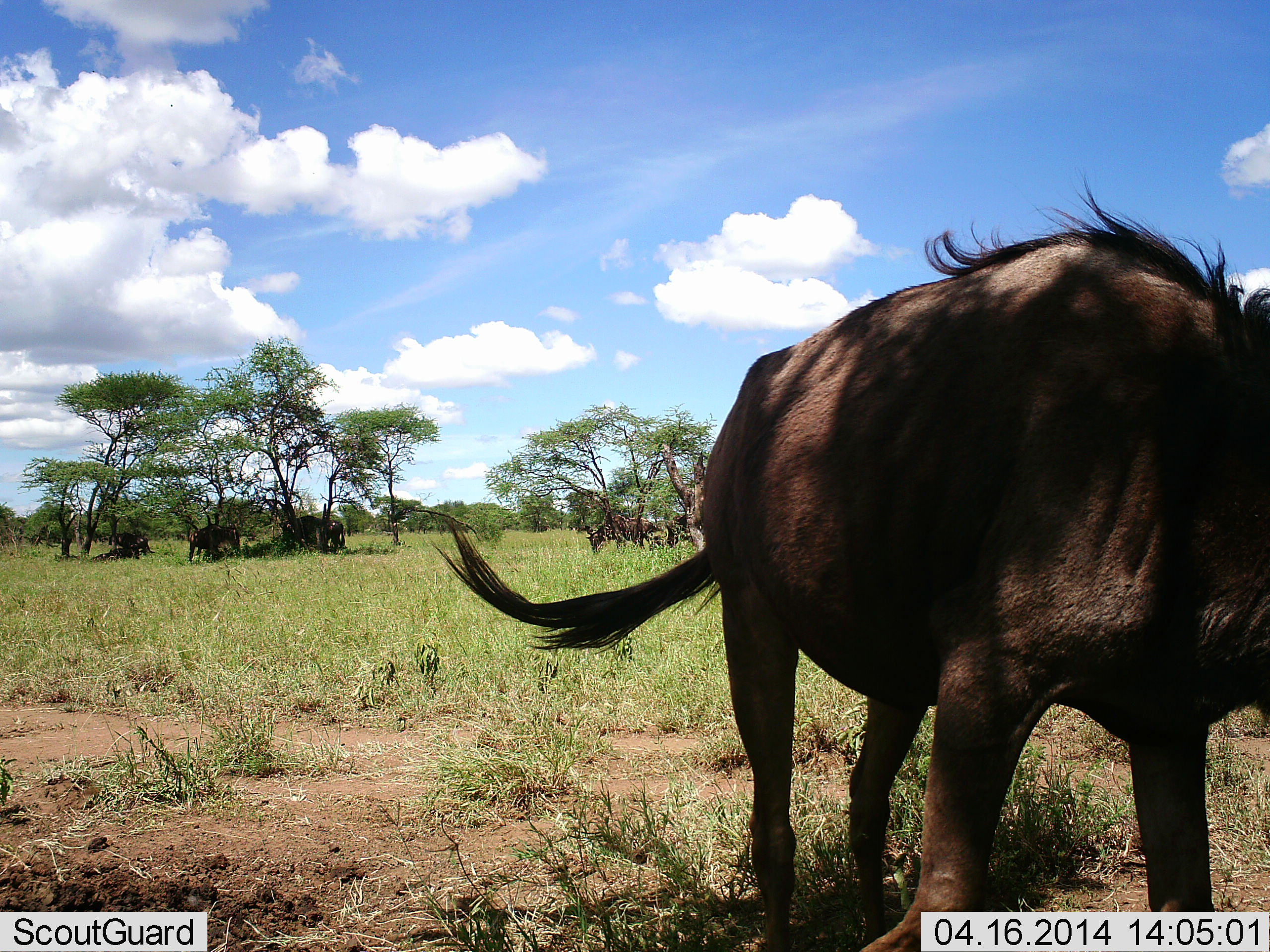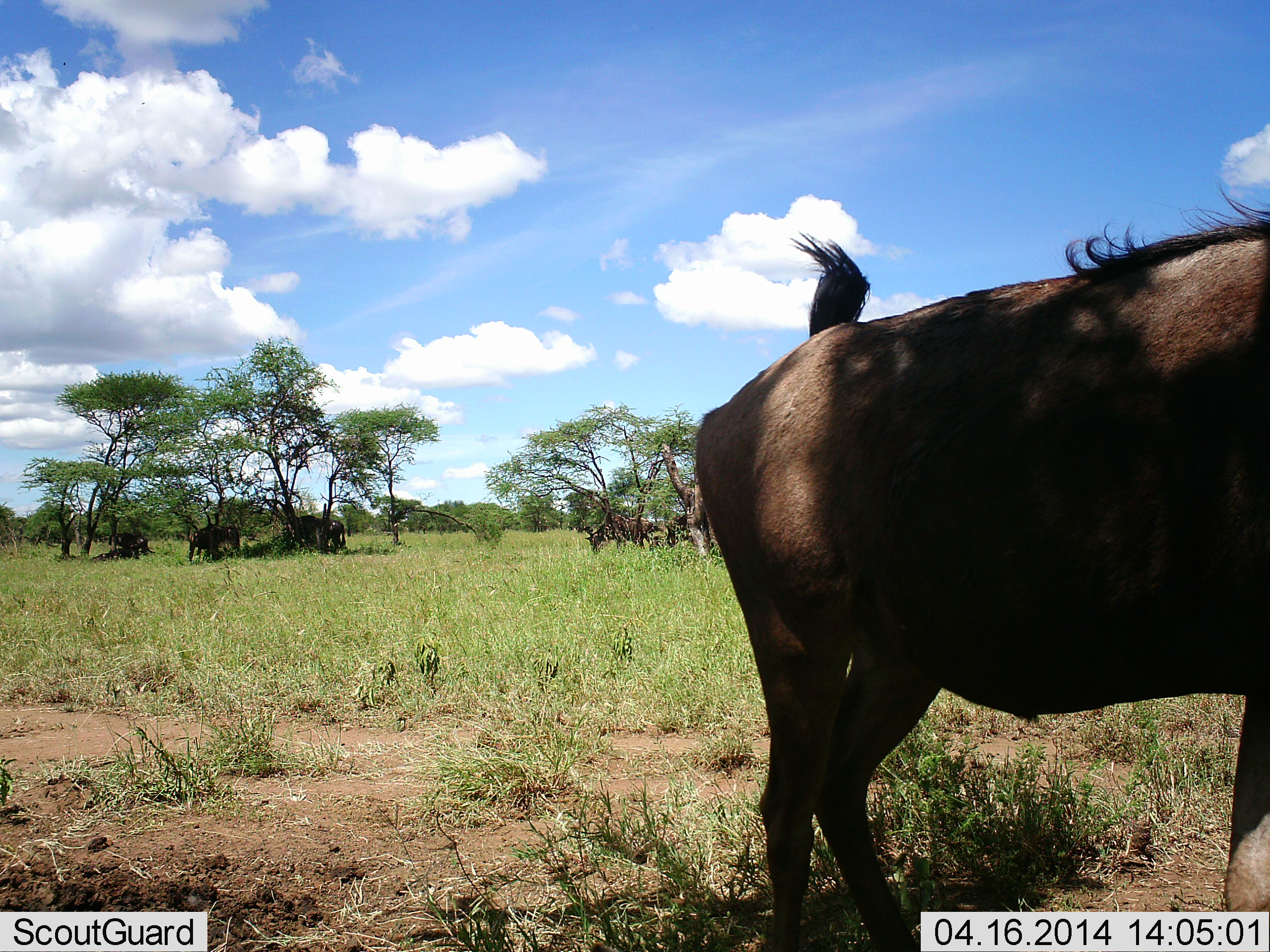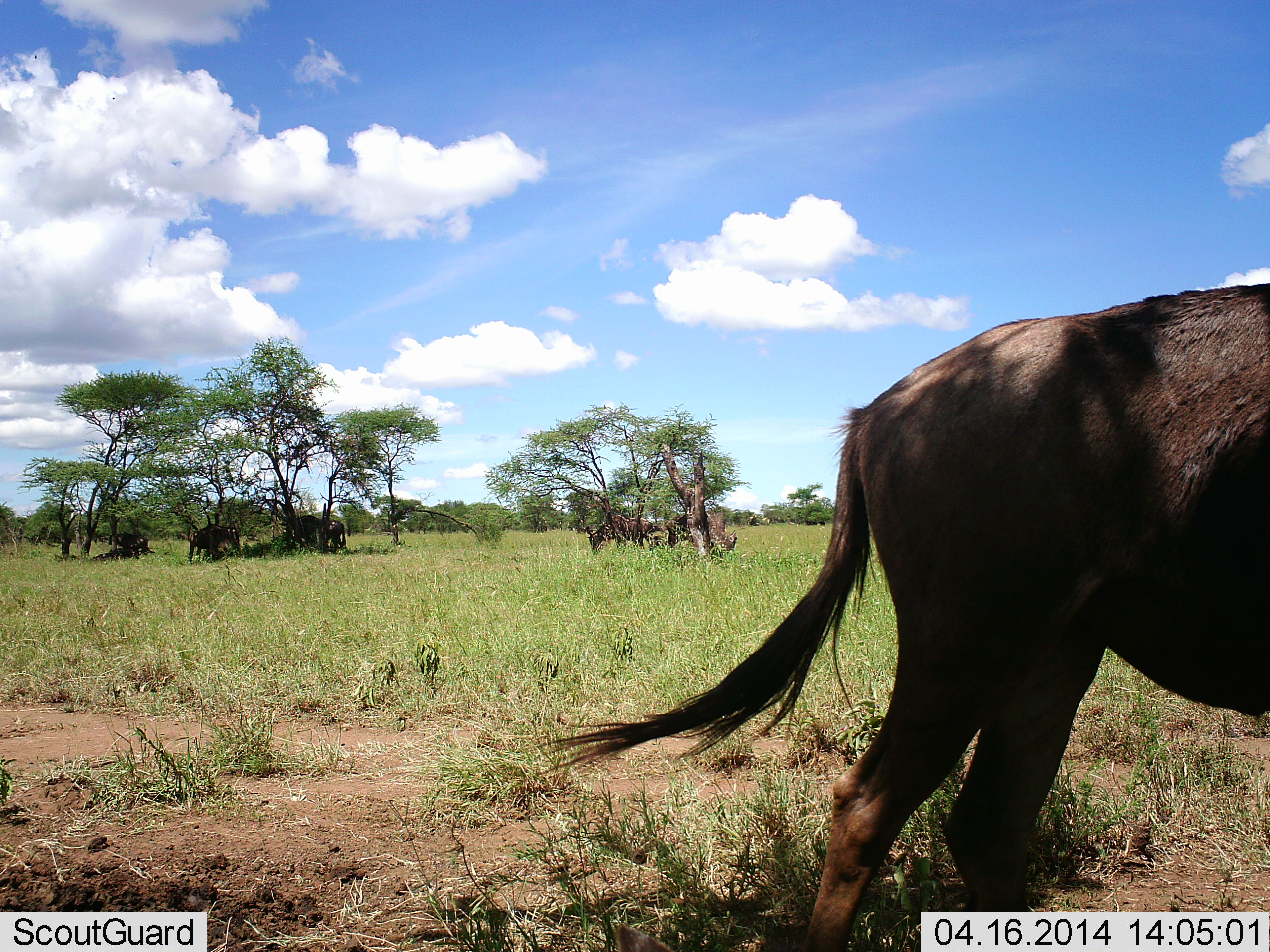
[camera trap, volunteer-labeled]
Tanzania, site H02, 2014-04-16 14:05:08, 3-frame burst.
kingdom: Animalia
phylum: Chordata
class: Mammalia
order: Artiodactyla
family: Bovidae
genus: Connochaetes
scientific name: Connochaetes taurinus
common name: blue wildebeest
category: wildebeest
Wildebeest (blue wildebeest) (Connochaetes taurinus), count 6. Behavior (volunteer vote fractions): standing 80%, resting 50%, moving 50%, interacting 0%. Young present (vote fraction): 0%. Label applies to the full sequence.